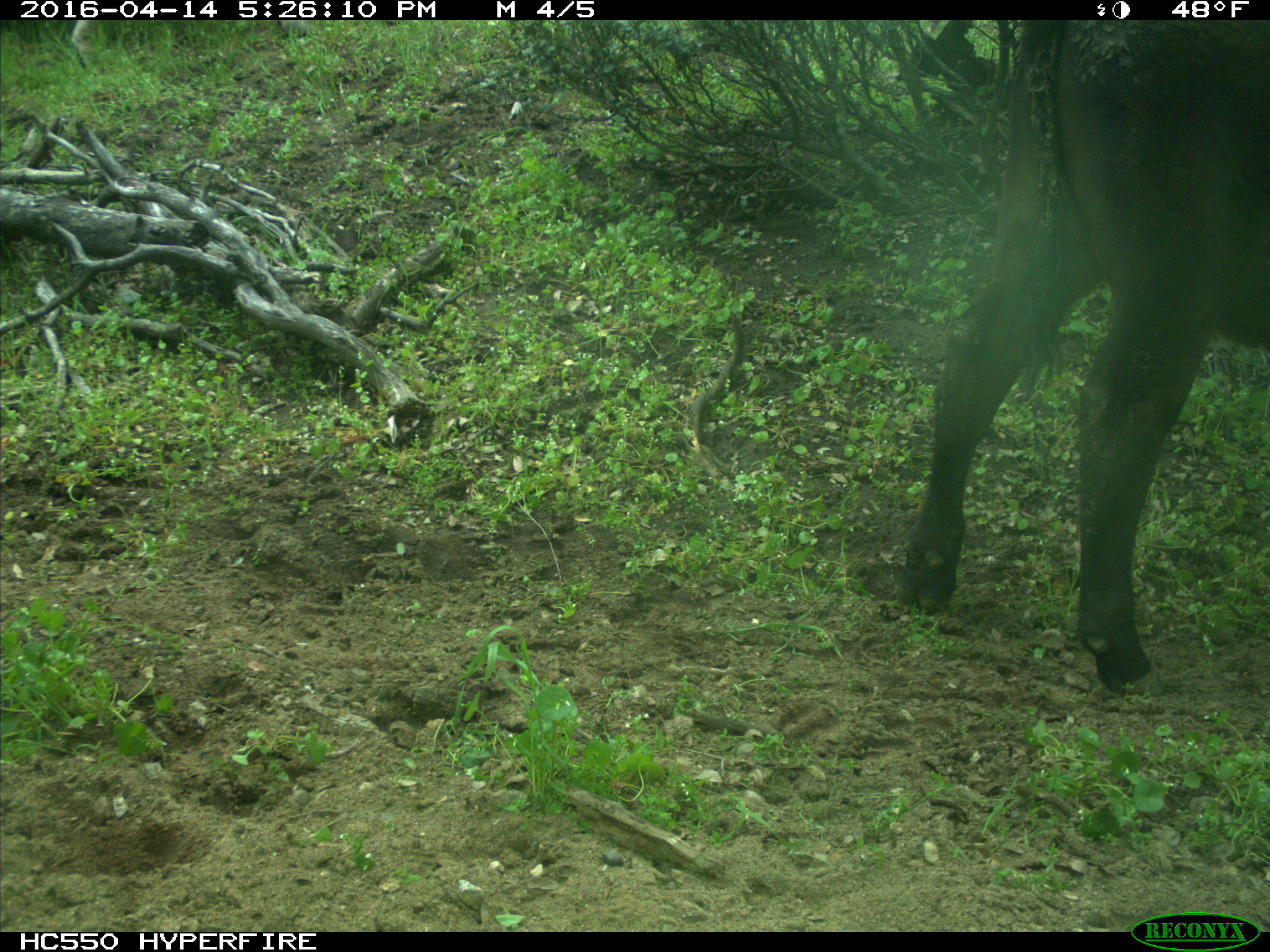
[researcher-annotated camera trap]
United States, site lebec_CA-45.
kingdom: Animalia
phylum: Chordata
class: Mammalia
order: Artiodactyla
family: Bovidae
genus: Bos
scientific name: Bos taurus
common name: domestic cow